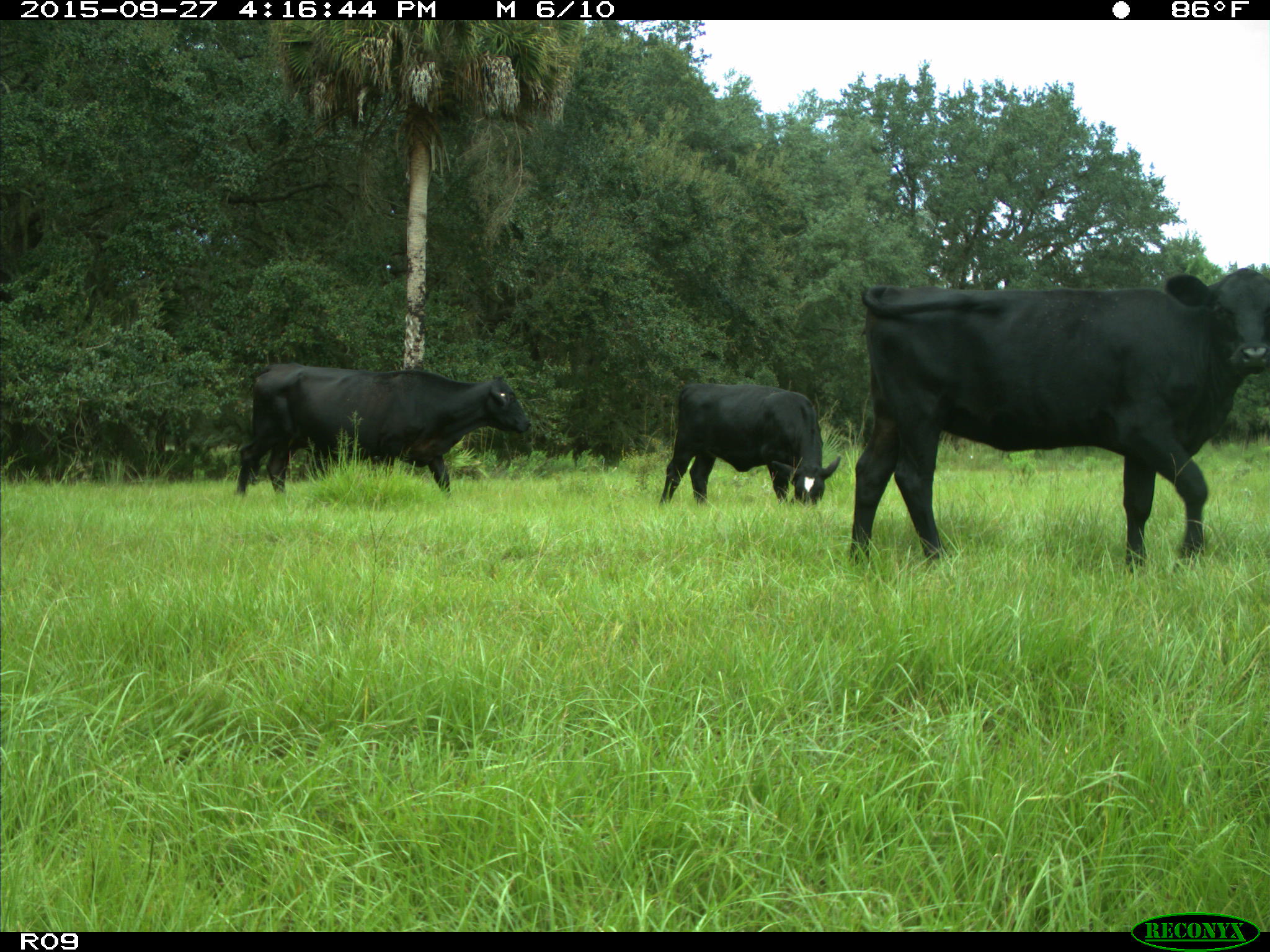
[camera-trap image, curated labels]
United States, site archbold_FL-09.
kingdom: Animalia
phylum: Chordata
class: Mammalia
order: Artiodactyla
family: Bovidae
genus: Bos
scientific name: Bos taurus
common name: domestic cow